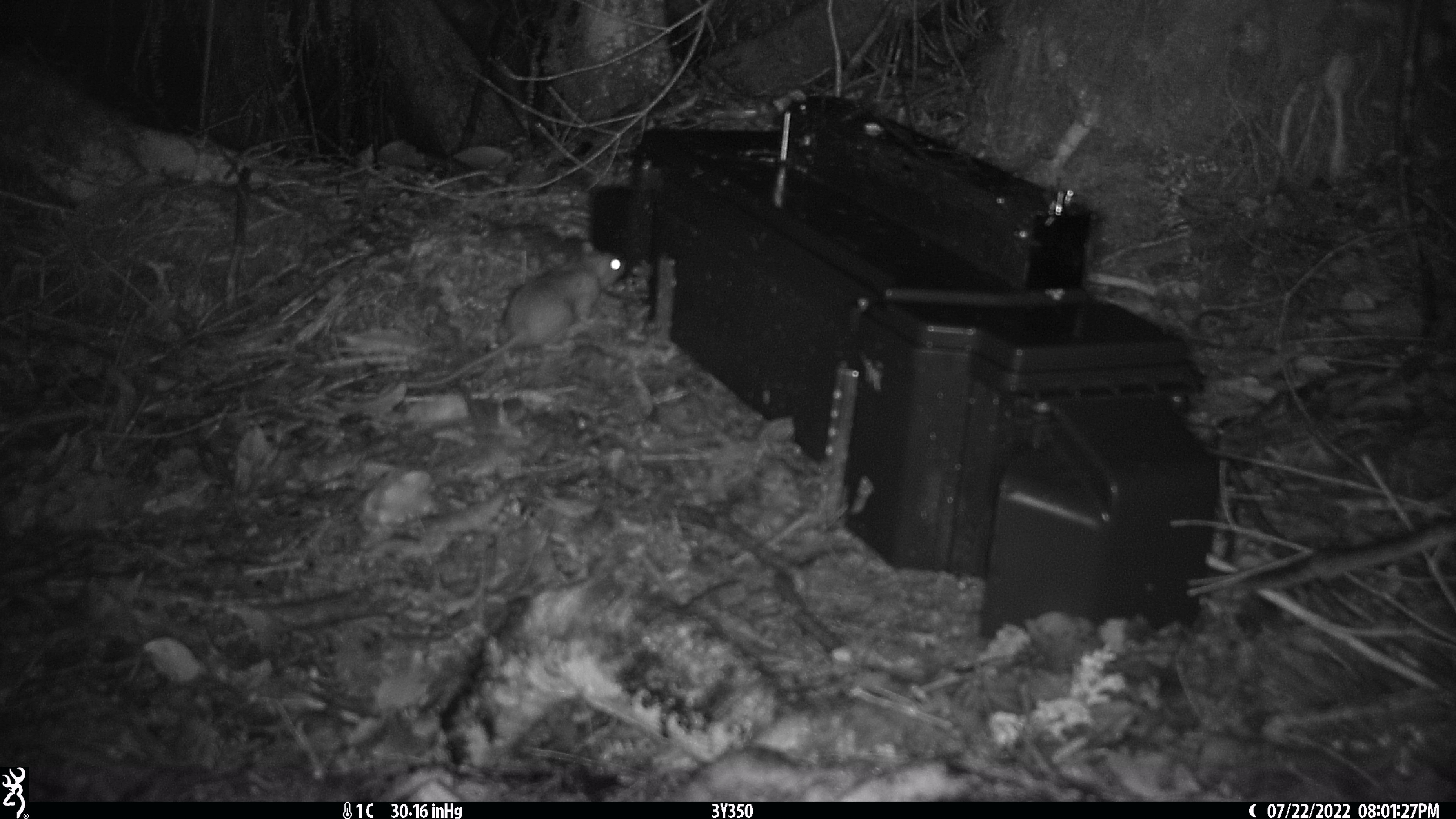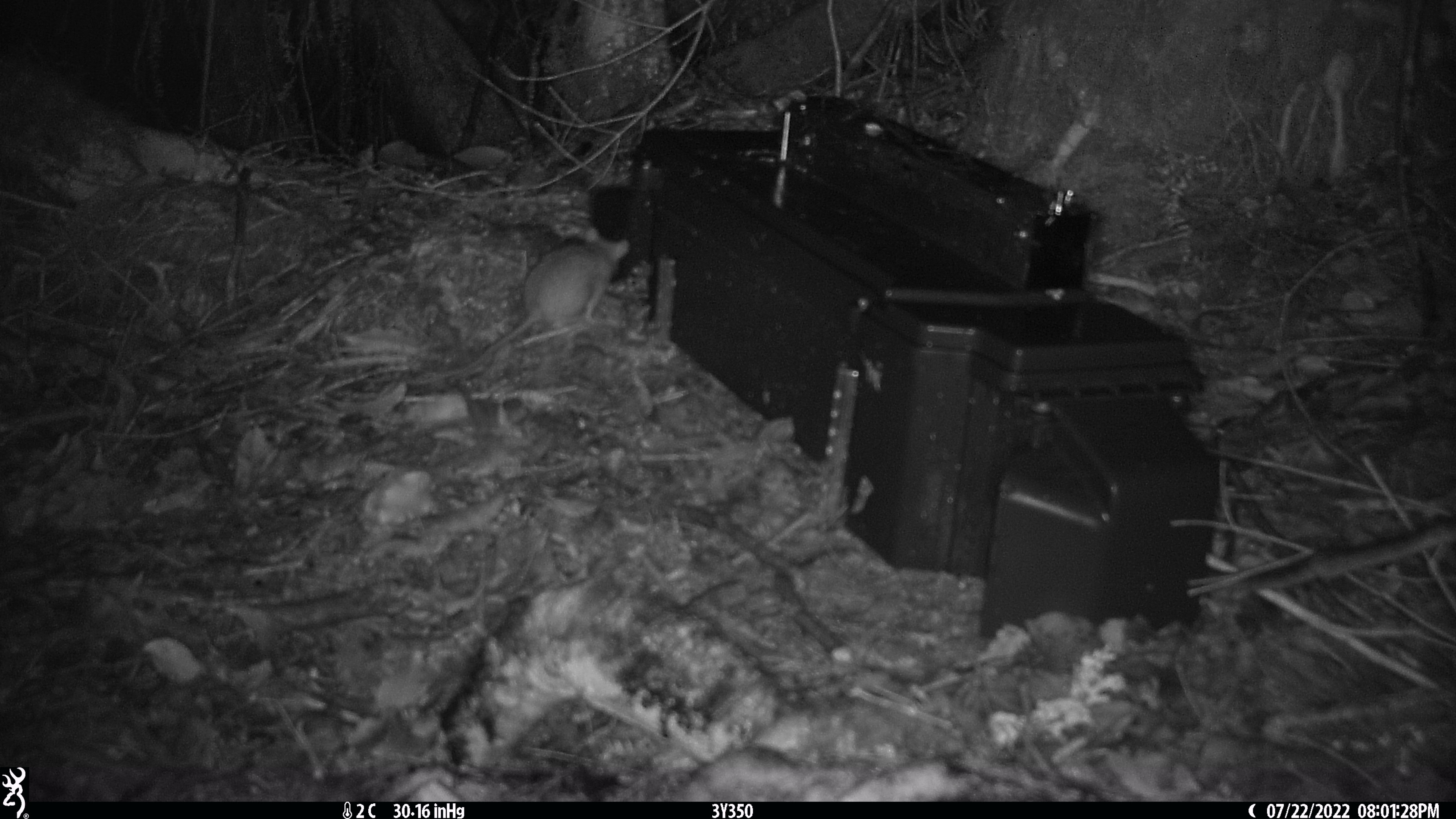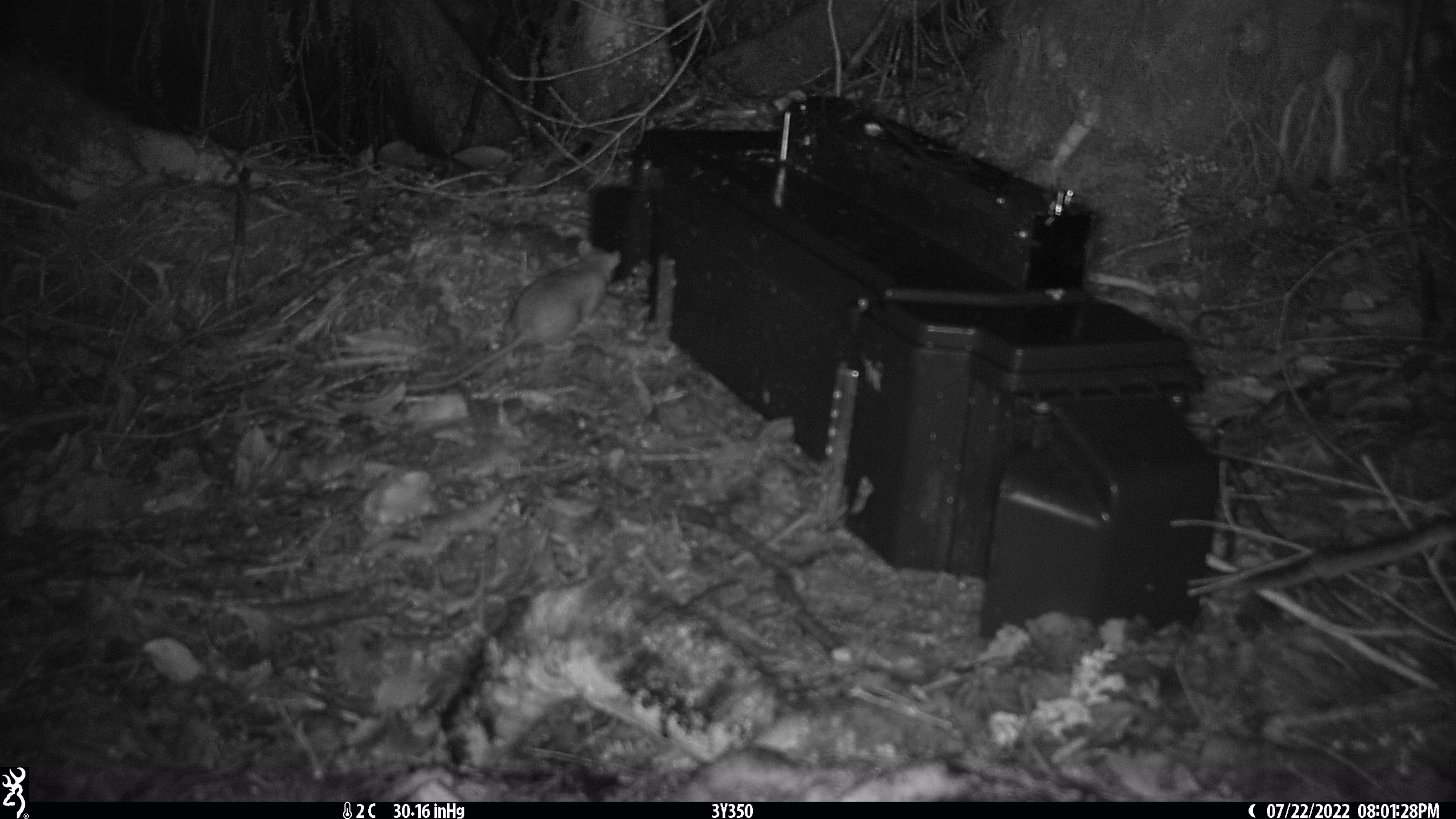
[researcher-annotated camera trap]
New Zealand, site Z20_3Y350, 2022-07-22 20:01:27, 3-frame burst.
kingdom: Animalia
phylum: Chordata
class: Mammalia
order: Rodentia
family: Muridae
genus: Rattus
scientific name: Rattus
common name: rat